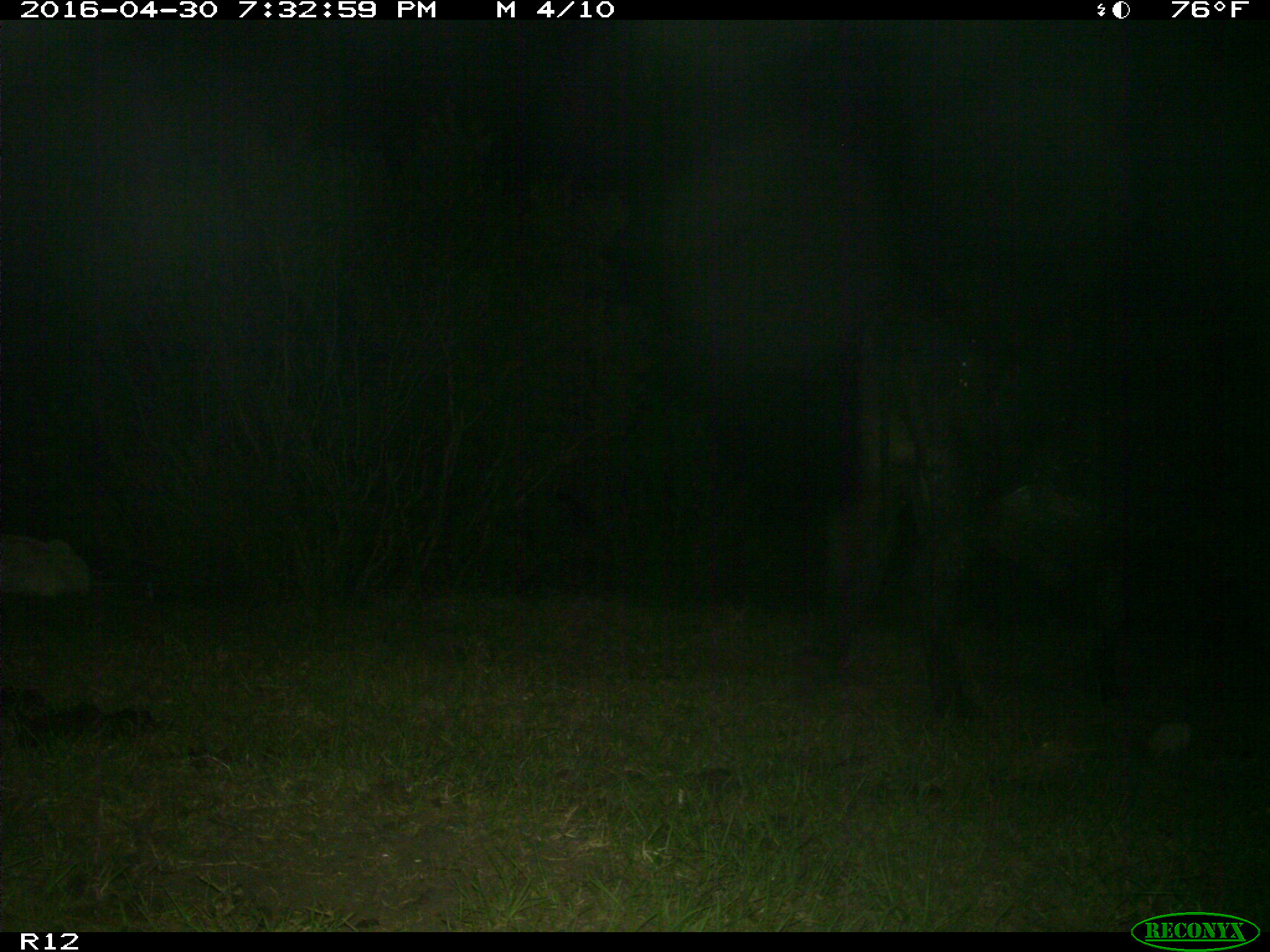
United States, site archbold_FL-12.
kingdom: Animalia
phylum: Chordata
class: Mammalia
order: Artiodactyla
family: Bovidae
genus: Bos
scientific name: Bos taurus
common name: domestic cow